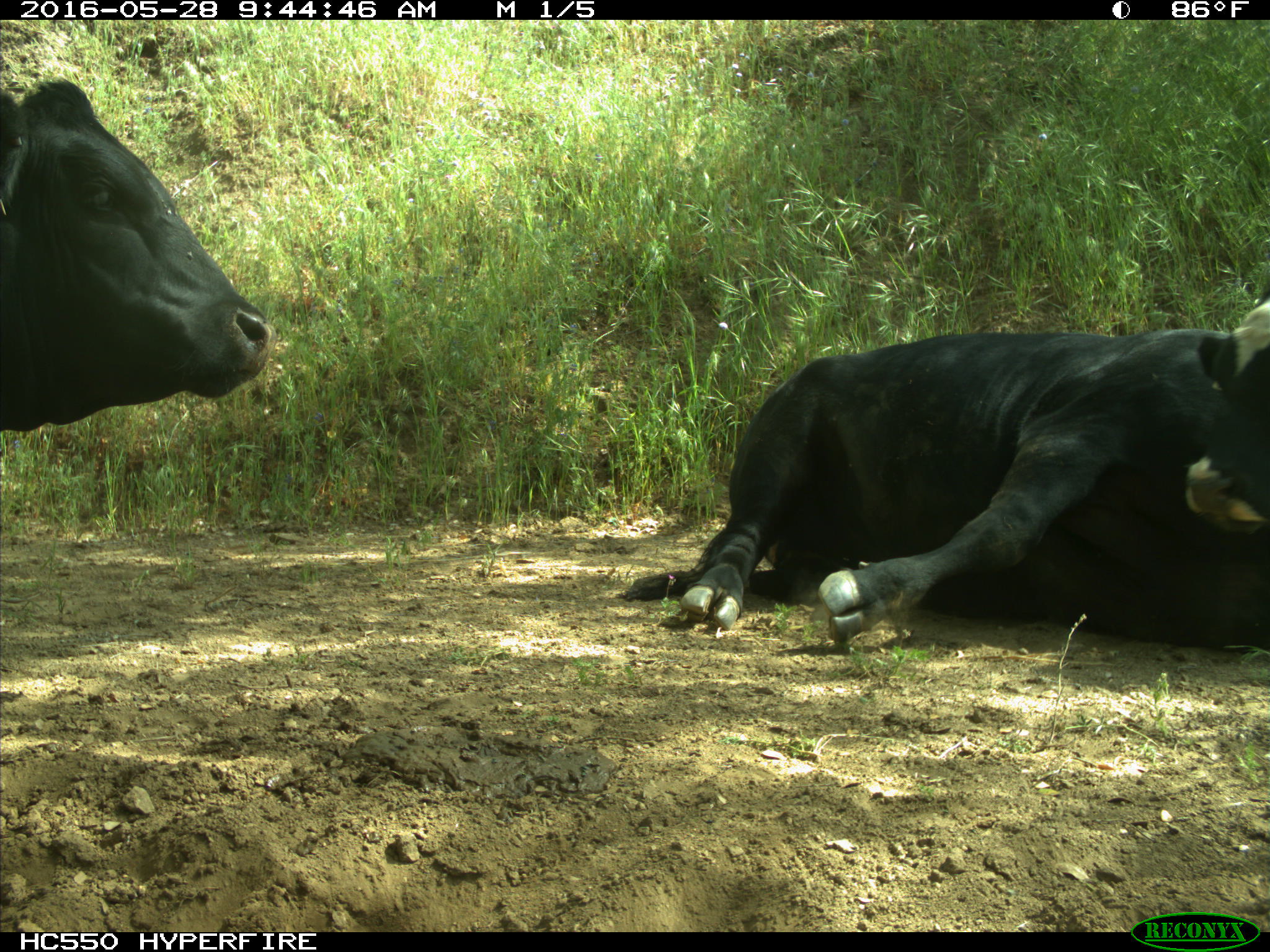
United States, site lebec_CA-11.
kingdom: Animalia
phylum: Chordata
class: Mammalia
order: Artiodactyla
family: Bovidae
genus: Bos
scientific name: Bos taurus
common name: domestic cow